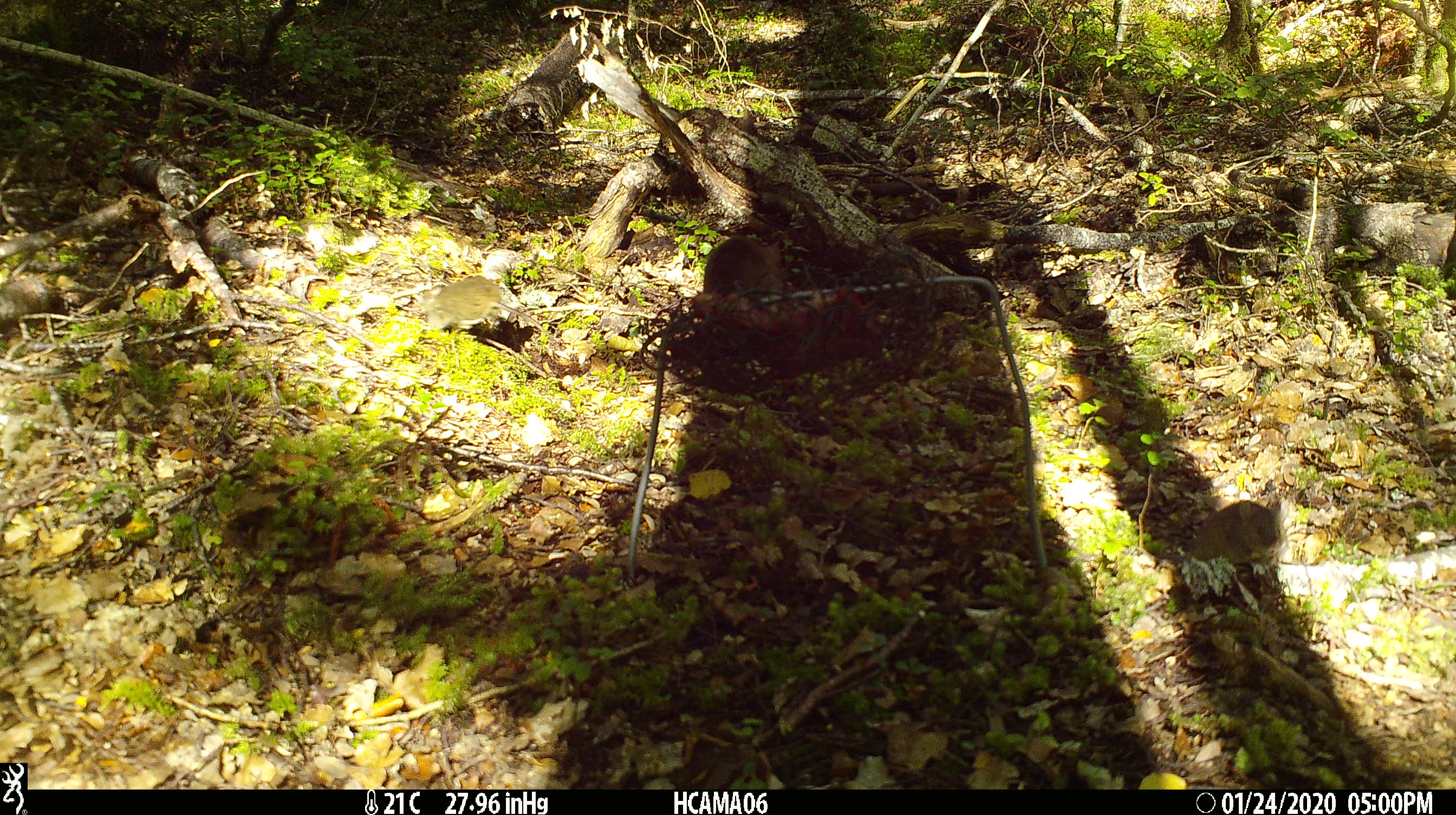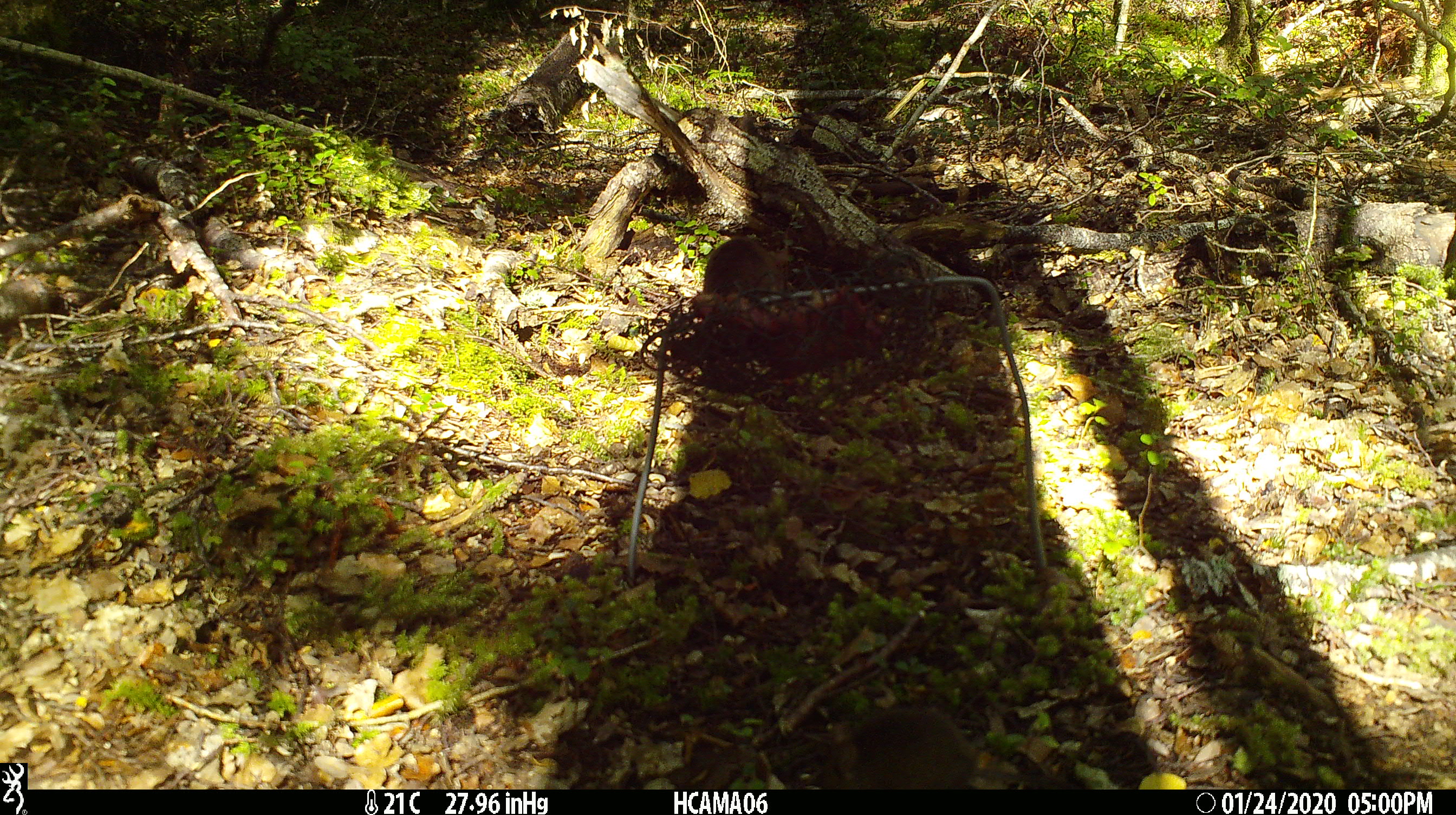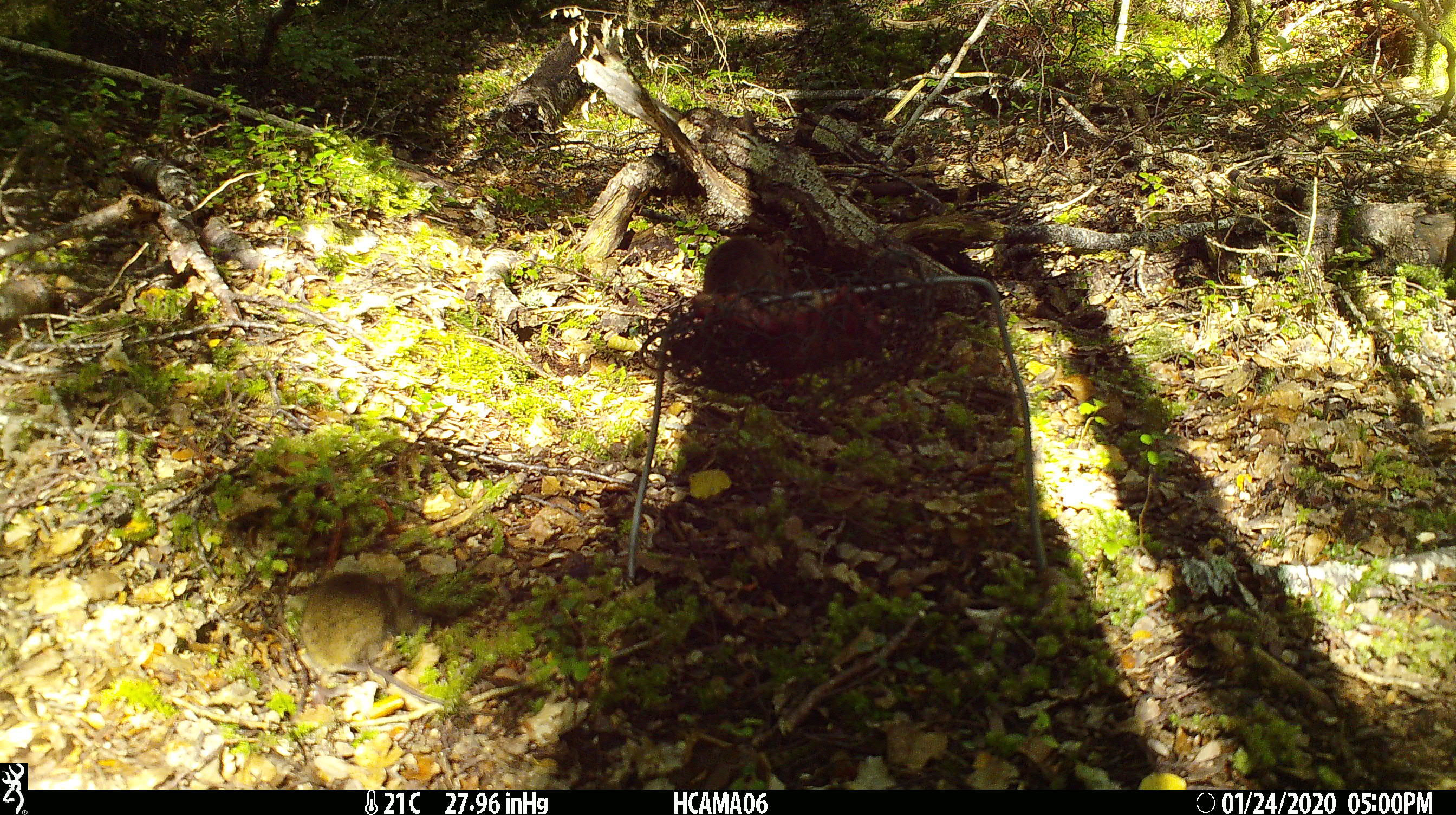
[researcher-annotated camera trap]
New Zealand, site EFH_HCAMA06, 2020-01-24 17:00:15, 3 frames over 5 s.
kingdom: Animalia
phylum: Chordata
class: Mammalia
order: Rodentia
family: Muridae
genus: Mus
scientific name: Mus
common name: mouse